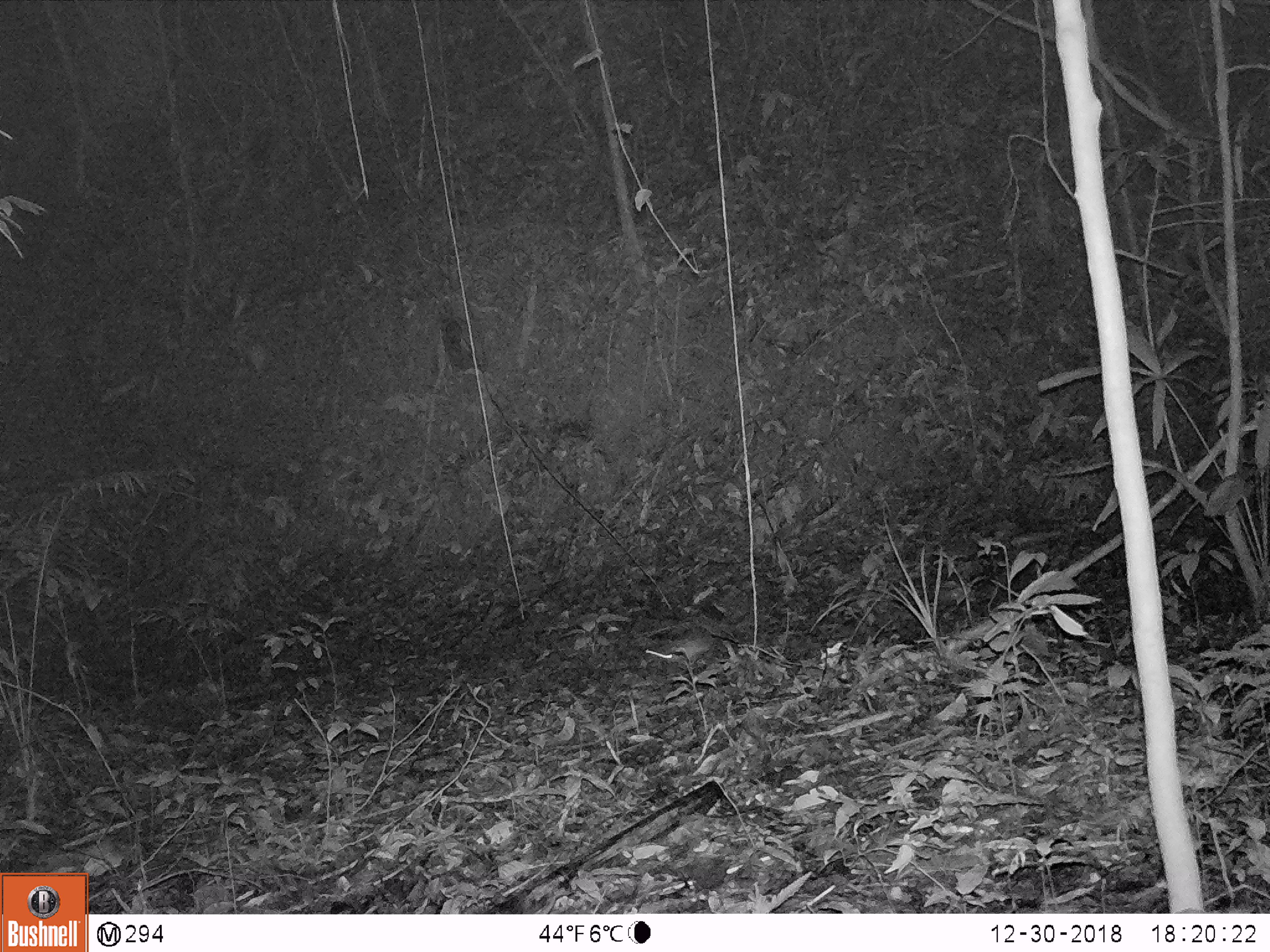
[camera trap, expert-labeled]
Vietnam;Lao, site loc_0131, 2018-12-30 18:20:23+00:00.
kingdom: Animalia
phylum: Chordata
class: Mammalia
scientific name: Mammalia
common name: mammal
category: unidentified small mammal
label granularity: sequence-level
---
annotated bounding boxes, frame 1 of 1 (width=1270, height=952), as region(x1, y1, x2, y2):
unidentified small mammal: region(663, 629, 716, 658)